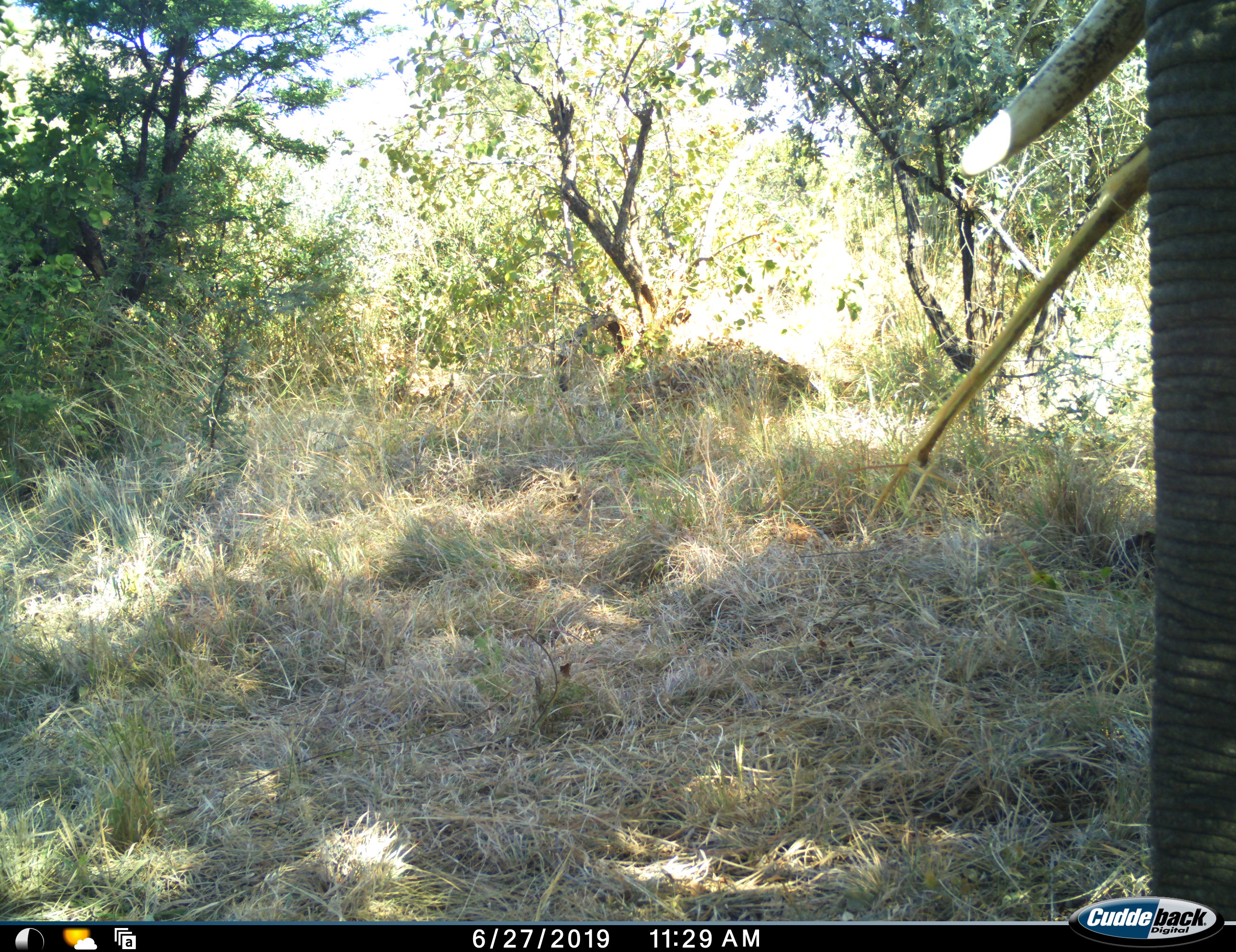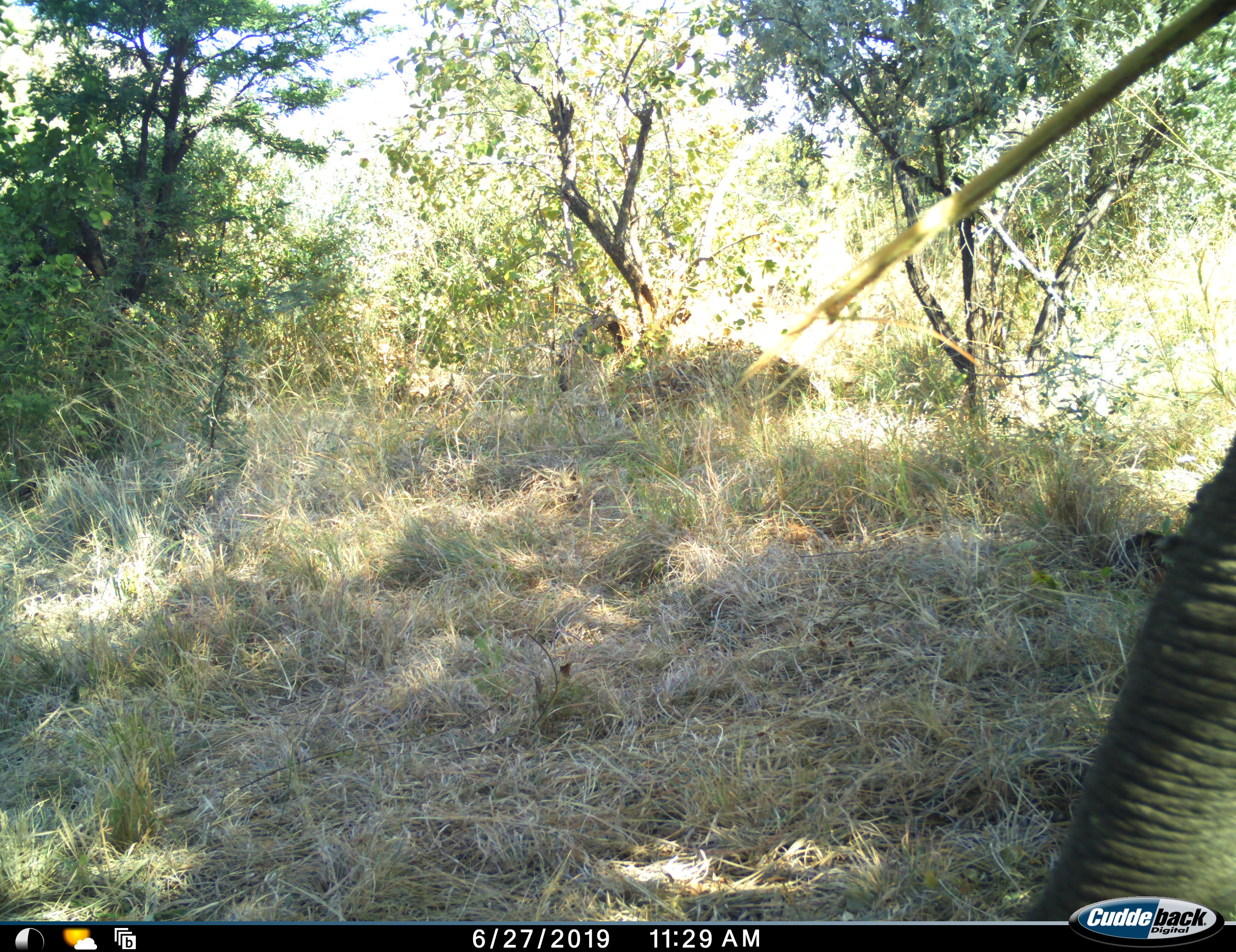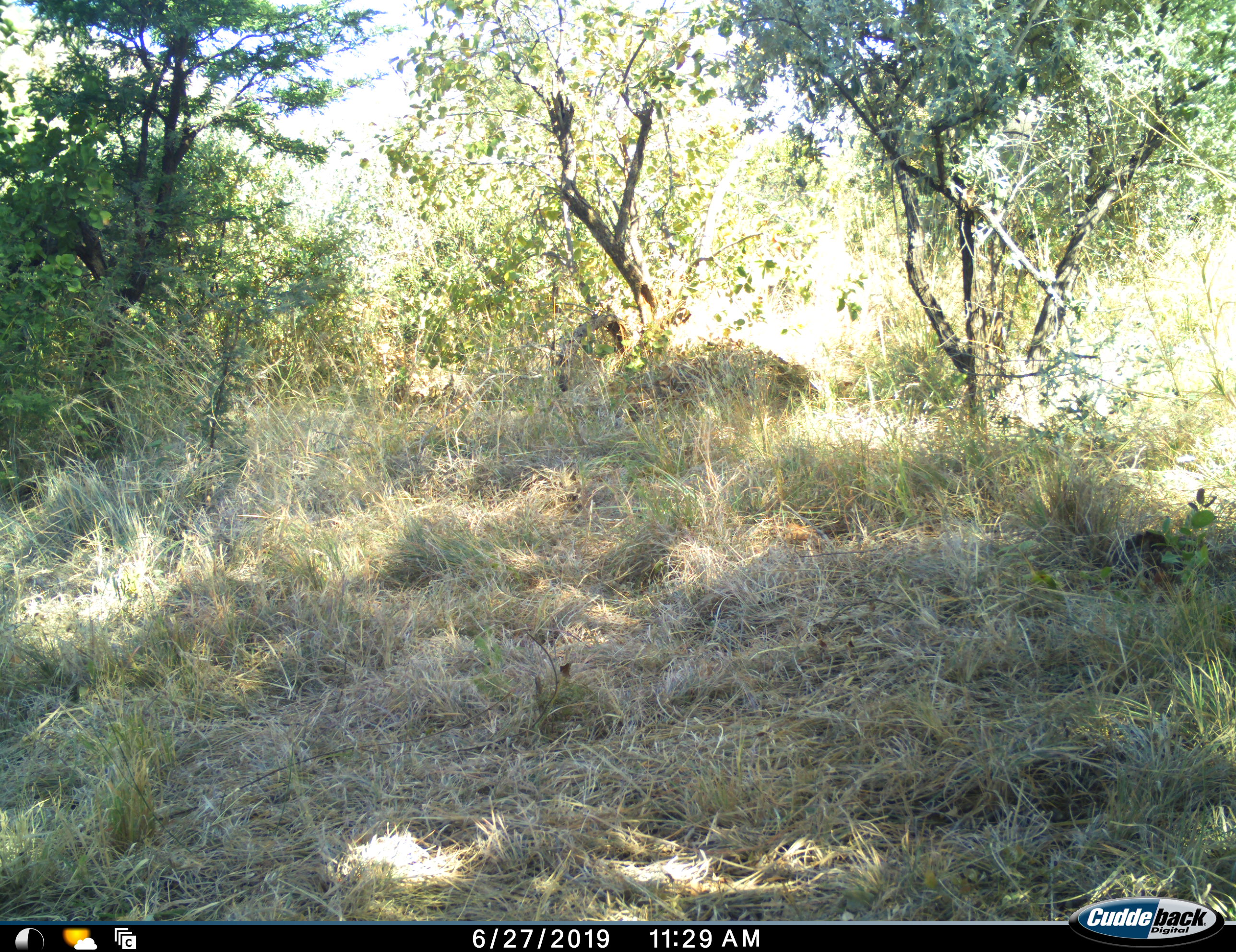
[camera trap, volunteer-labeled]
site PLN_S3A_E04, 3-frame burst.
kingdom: Animalia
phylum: Chordata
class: Mammalia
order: Proboscidea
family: Elephantidae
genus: Loxodonta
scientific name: Loxodonta africana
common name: african bush elephant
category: elephant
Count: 1.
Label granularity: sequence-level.